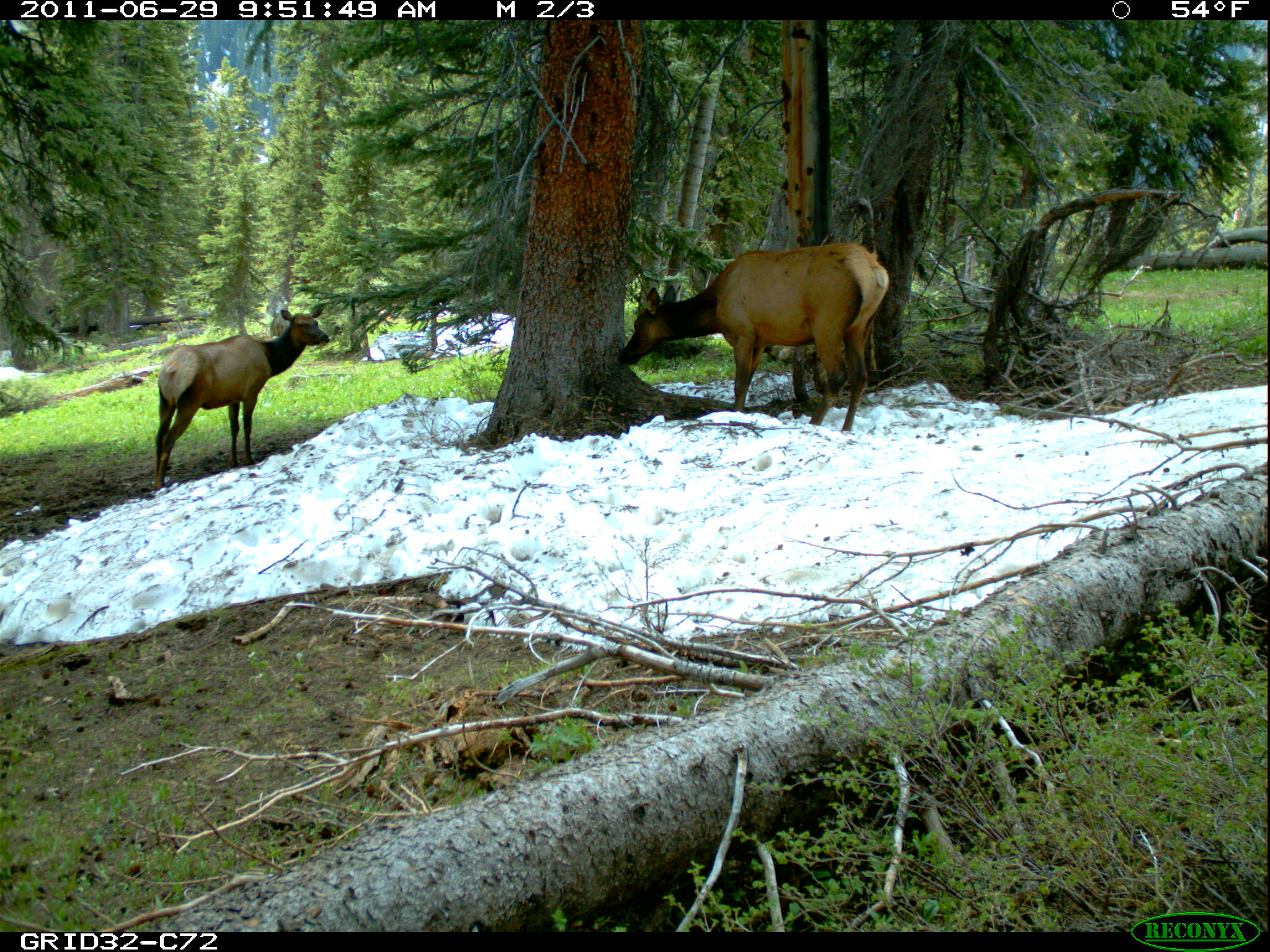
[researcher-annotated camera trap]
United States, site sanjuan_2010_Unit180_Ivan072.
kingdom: Animalia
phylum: Chordata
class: Mammalia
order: Artiodactyla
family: Cervidae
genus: Cervus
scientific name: Cervus elaphus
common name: red deer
Cervus elaphus (red deer).